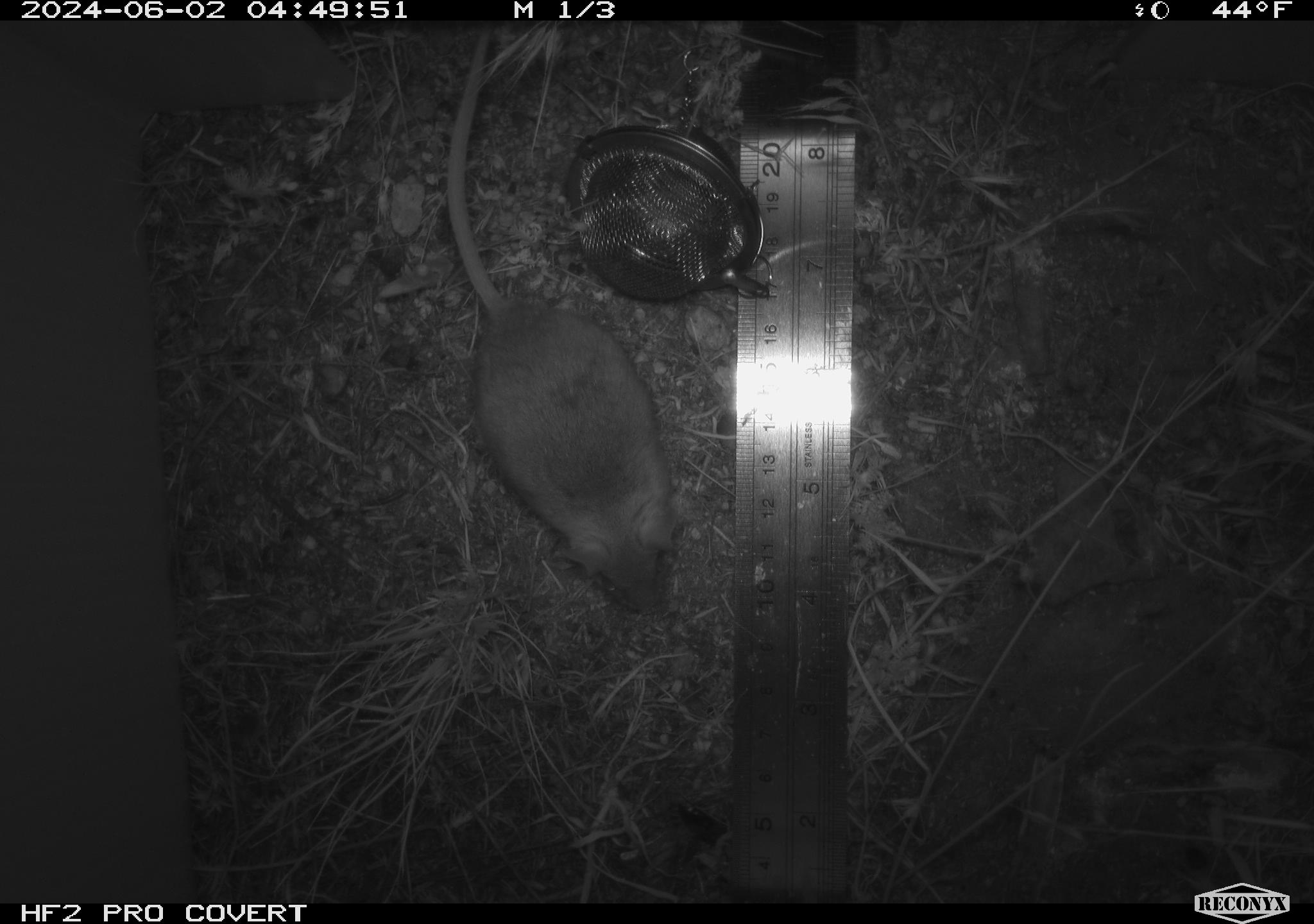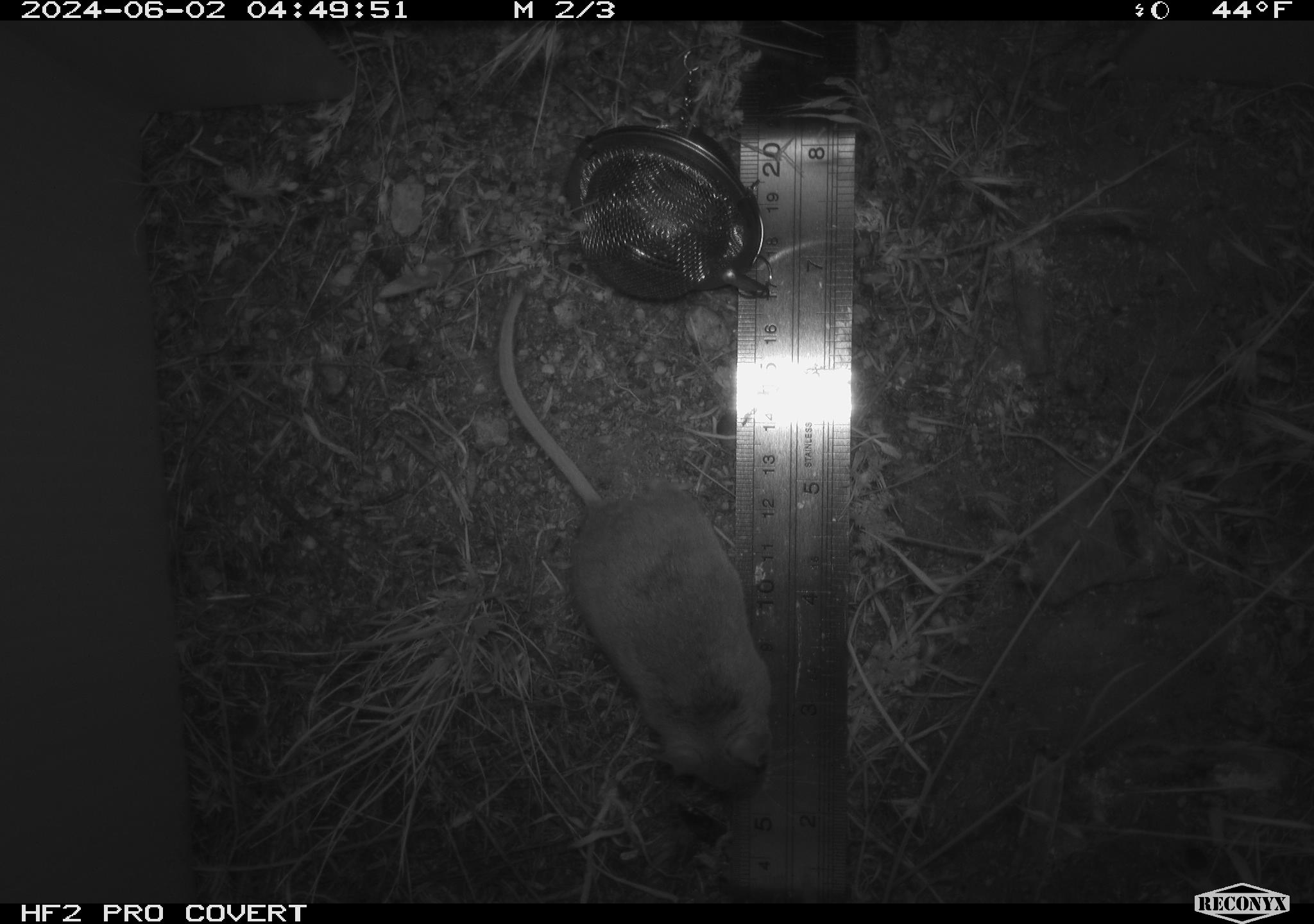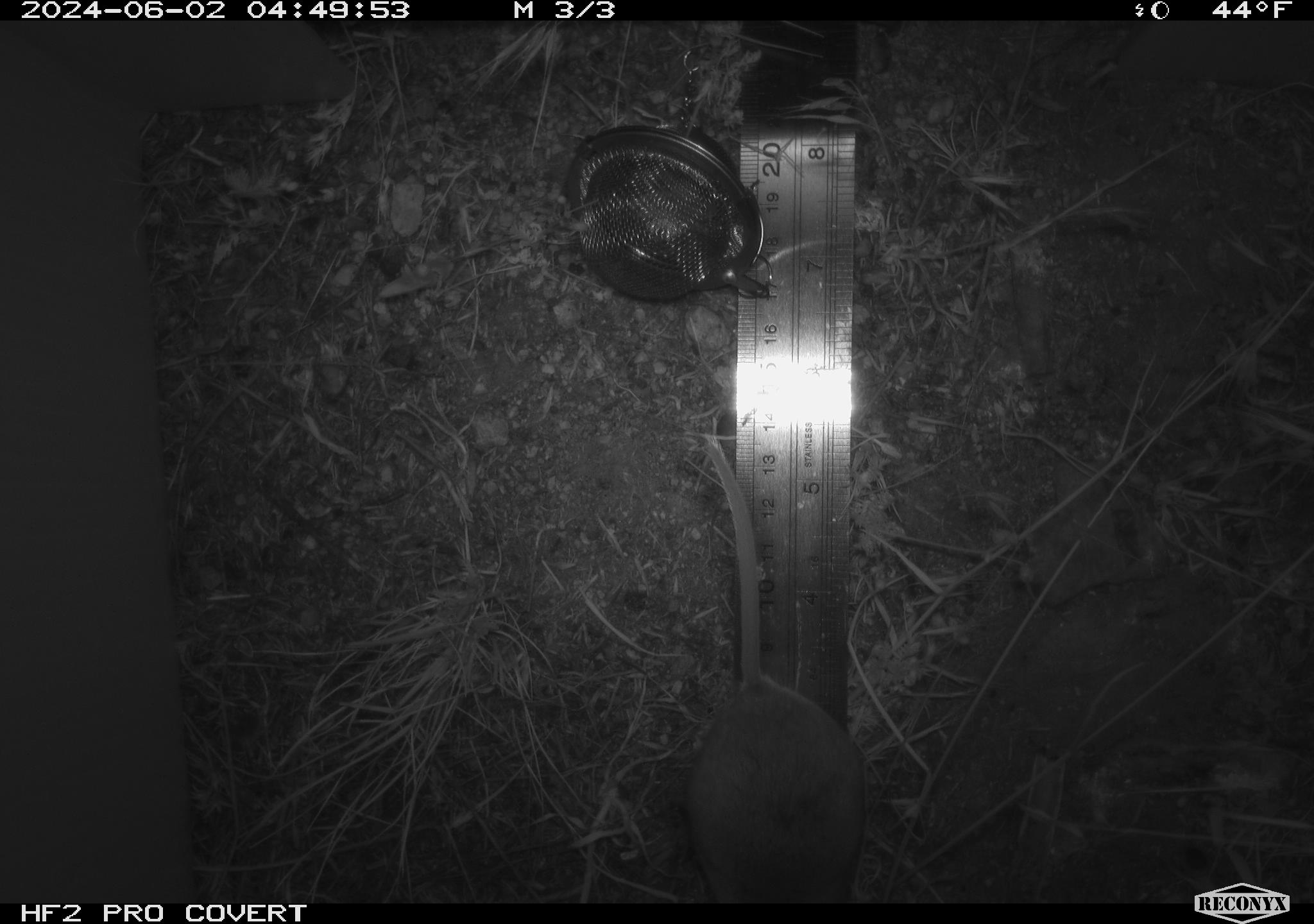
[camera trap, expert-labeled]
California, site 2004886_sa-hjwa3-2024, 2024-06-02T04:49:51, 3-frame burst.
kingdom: Animalia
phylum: Chordata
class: Mammalia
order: Rodentia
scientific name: Rodentia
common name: rodent